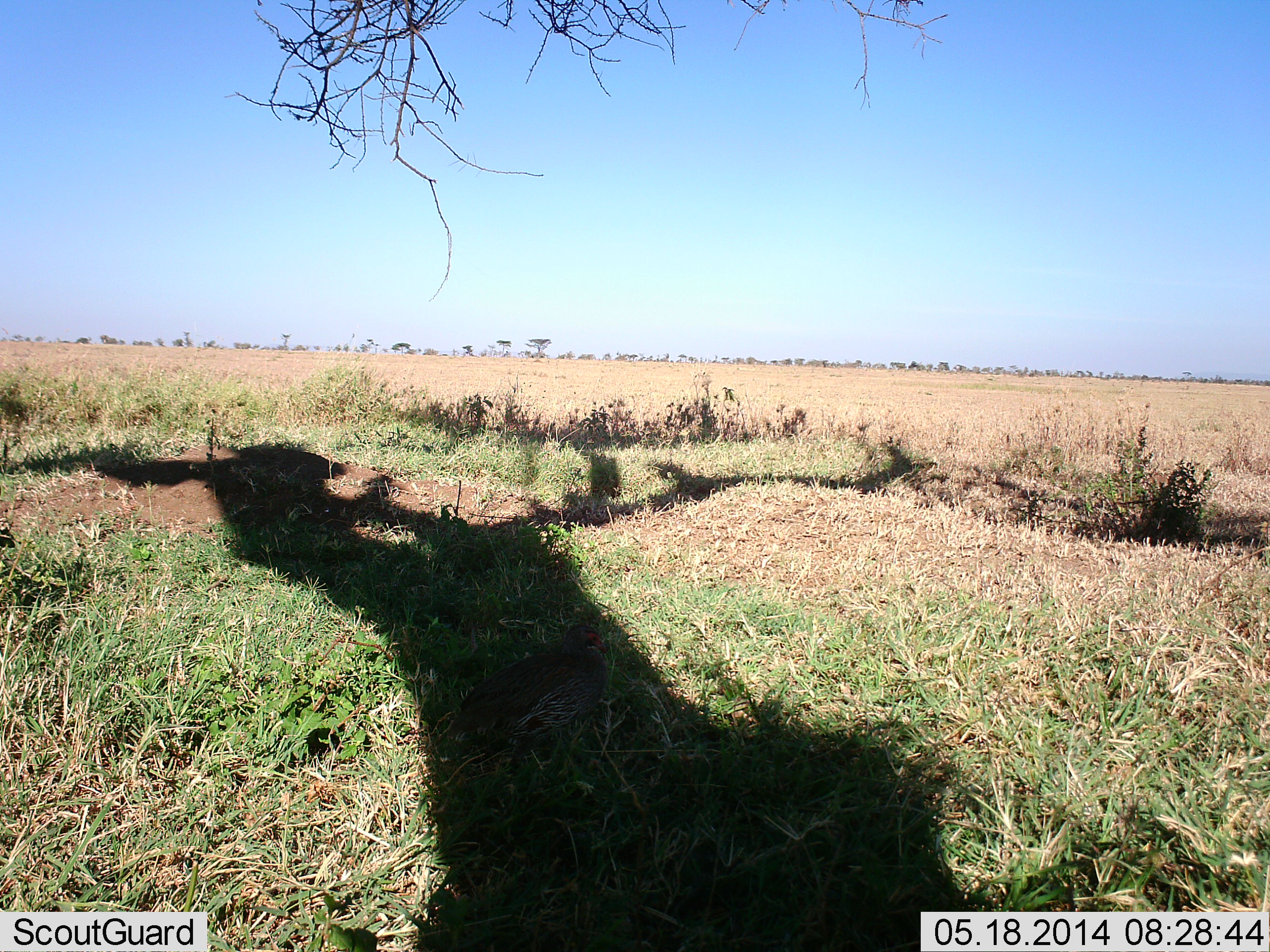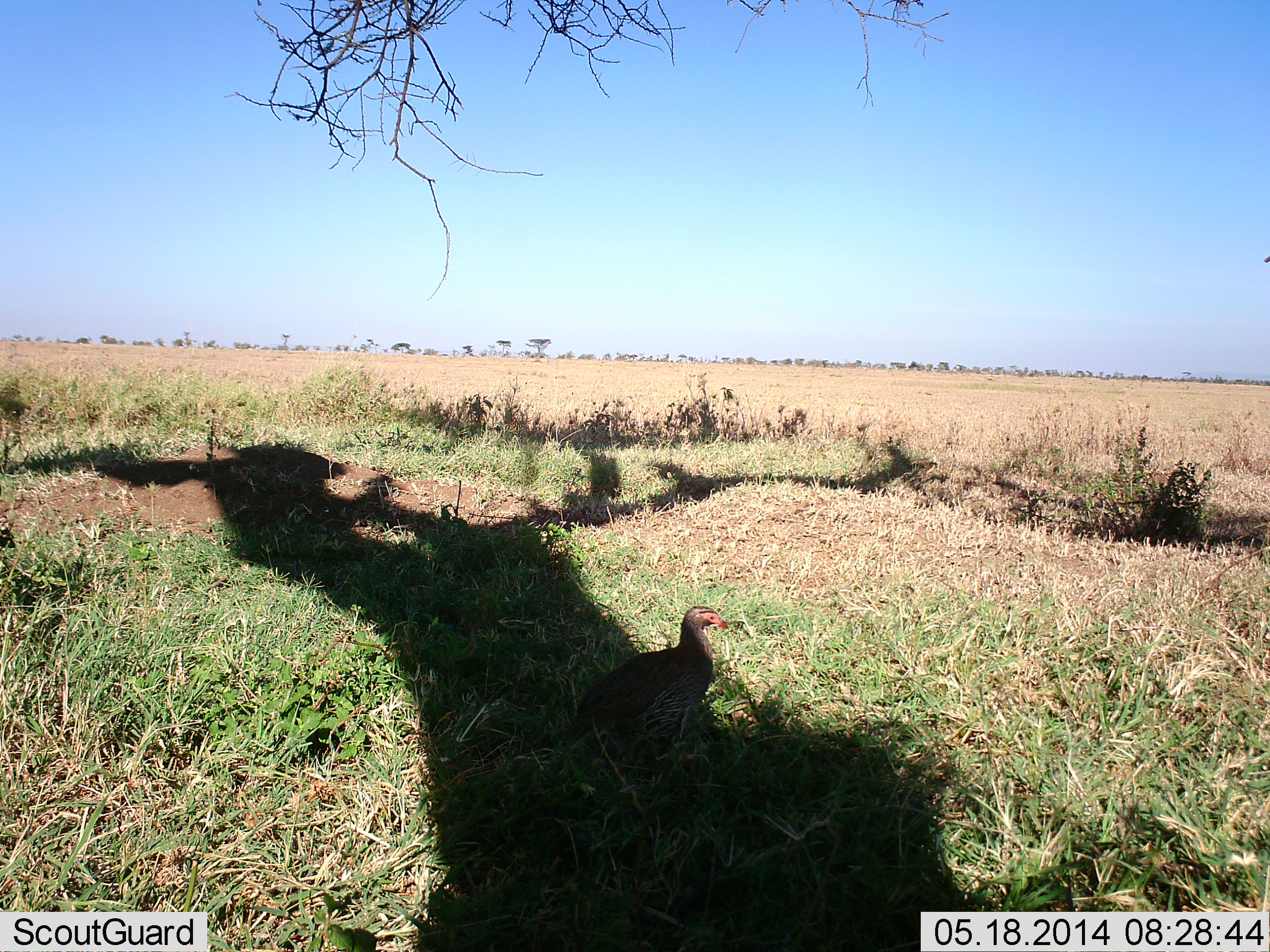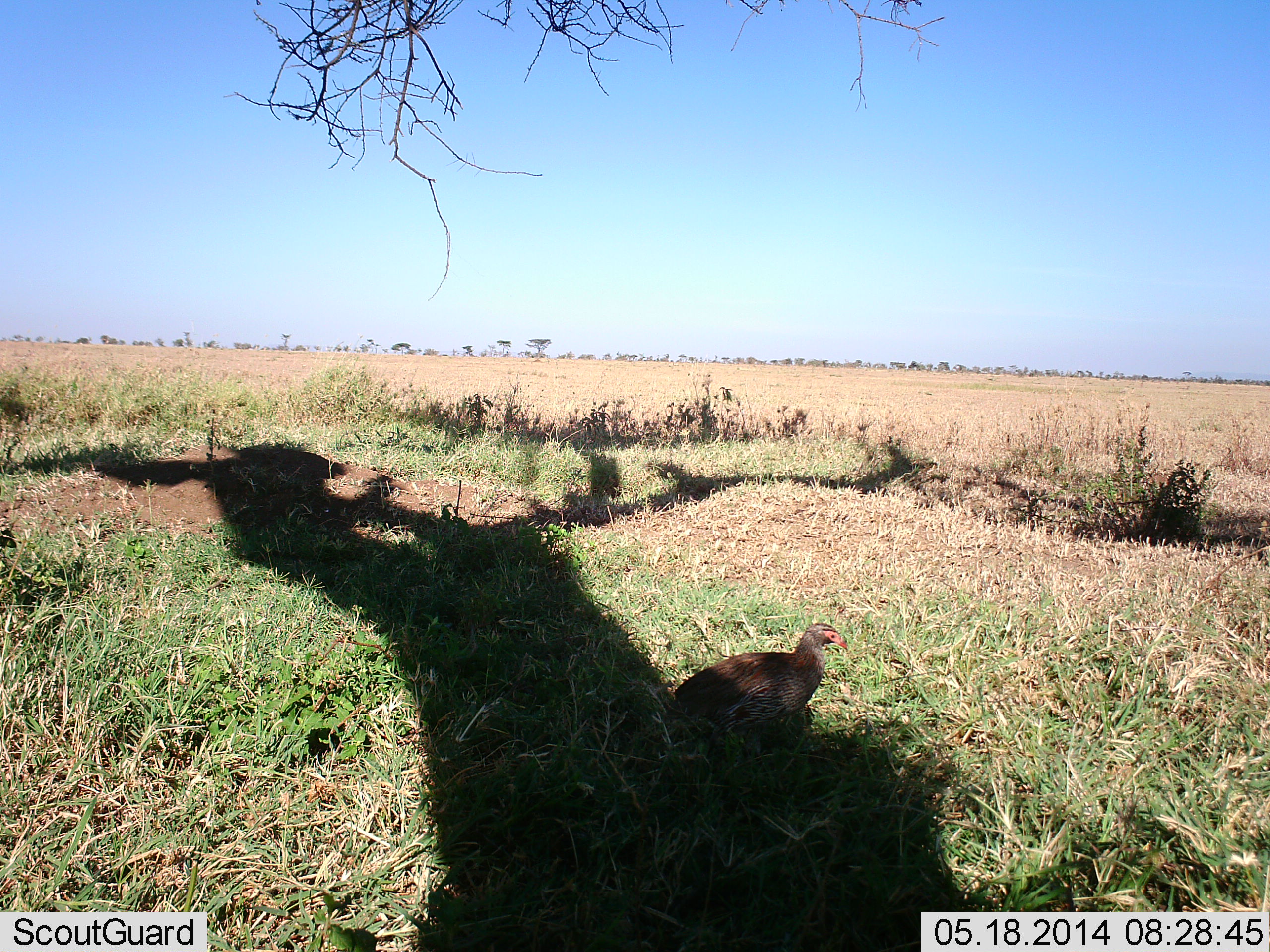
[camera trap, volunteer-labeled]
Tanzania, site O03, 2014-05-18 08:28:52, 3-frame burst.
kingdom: Animalia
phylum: Chordata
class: Aves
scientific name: Aves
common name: bird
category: otherbird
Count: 1.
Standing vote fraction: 10%.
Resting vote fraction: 0%.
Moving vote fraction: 100%.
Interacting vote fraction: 0%.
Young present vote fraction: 0%.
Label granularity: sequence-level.